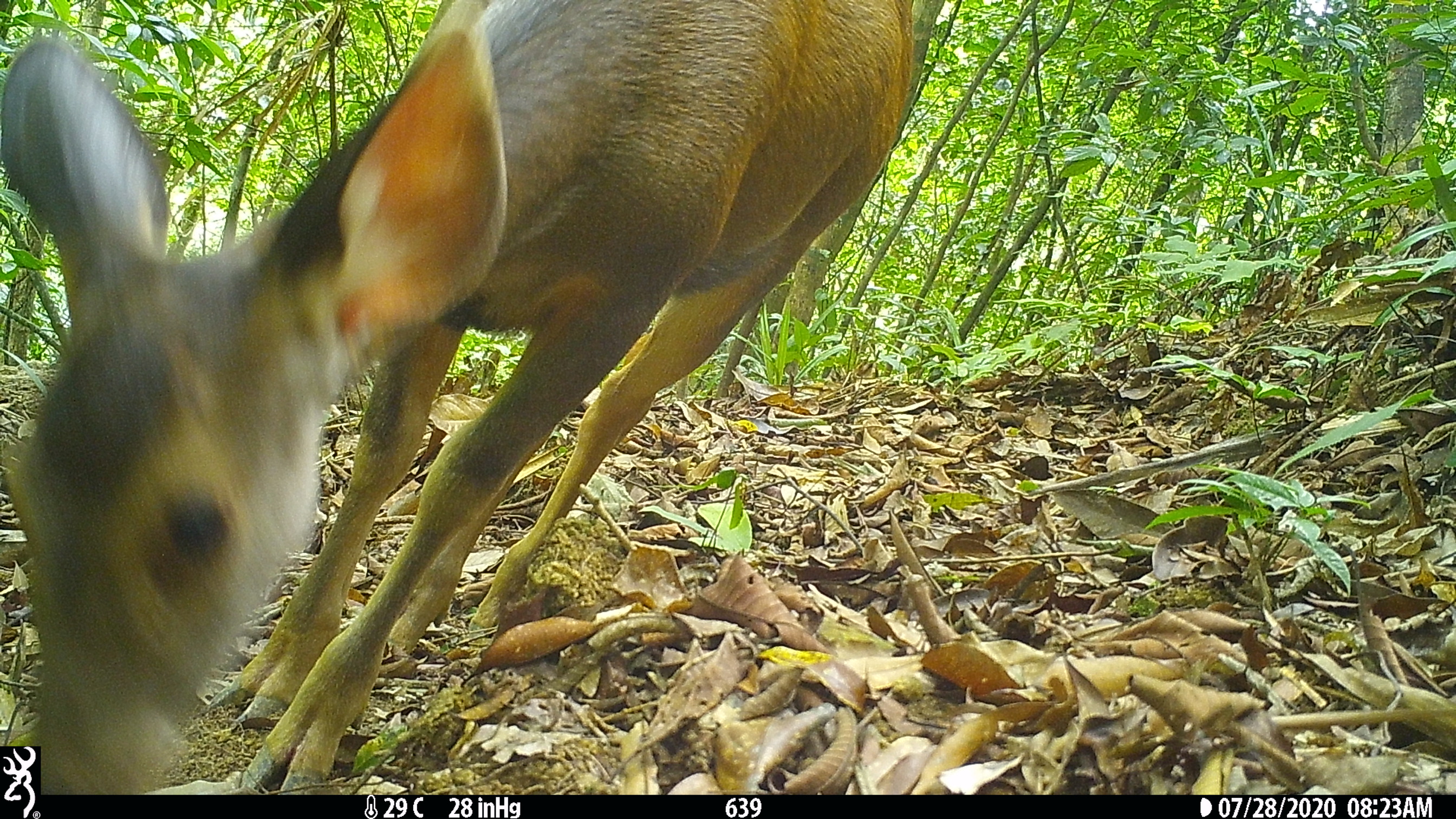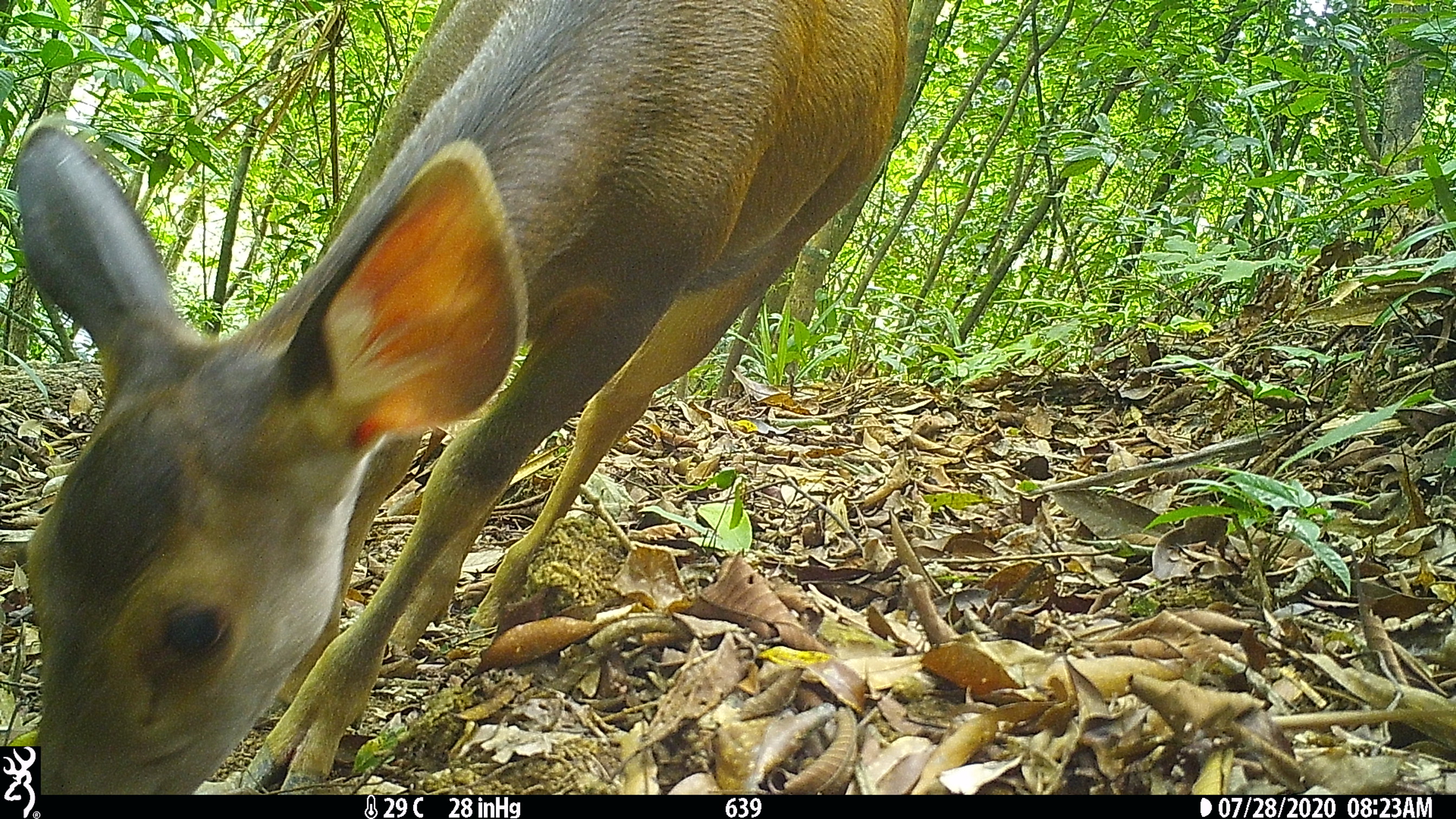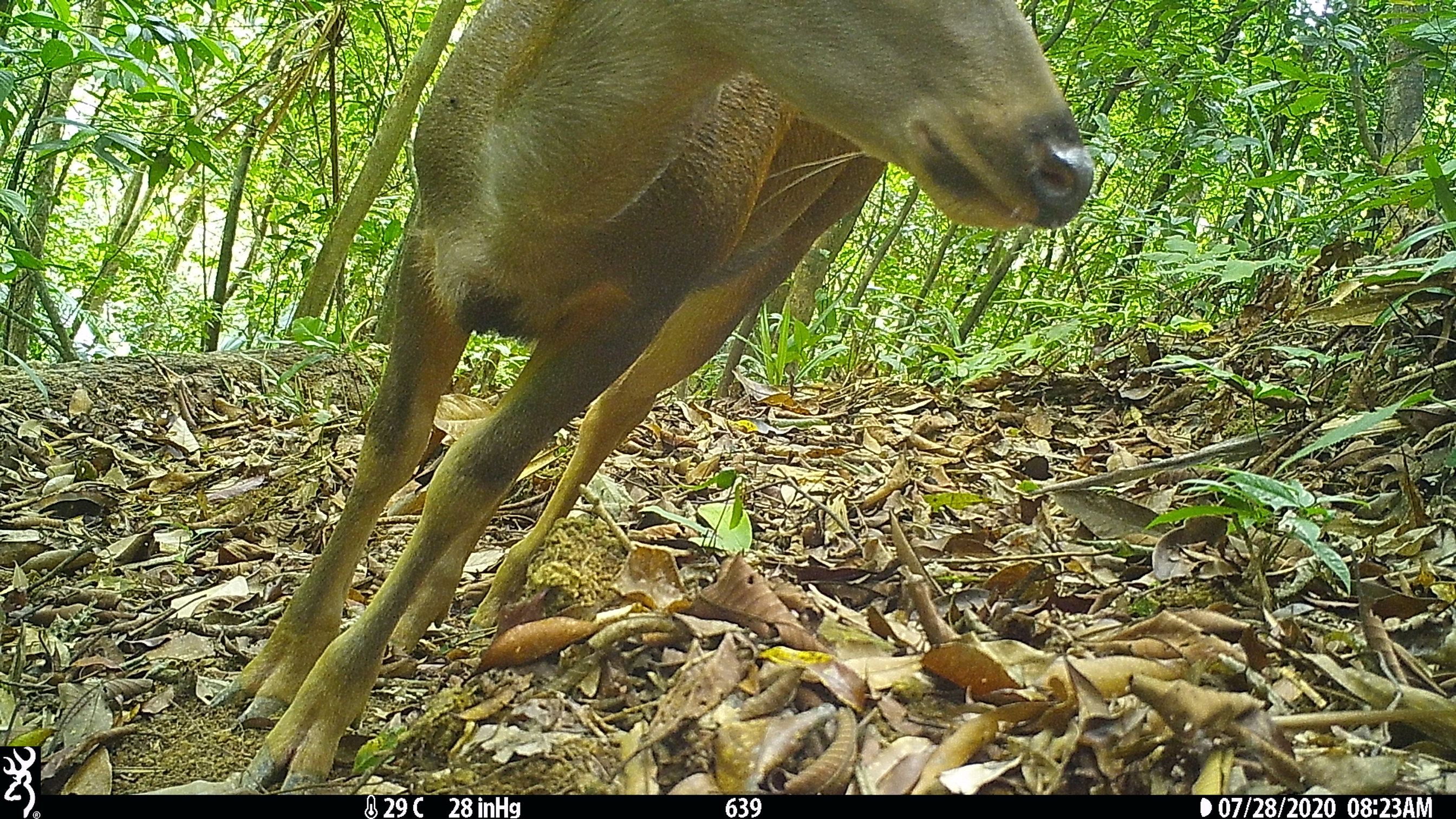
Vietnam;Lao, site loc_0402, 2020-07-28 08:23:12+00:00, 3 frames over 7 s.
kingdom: Animalia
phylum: Chordata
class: Mammalia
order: Artiodactyla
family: Cervidae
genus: Rusa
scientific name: Rusa unicolor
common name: sambar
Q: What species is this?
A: Sambar (Rusa unicolor).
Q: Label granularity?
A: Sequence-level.